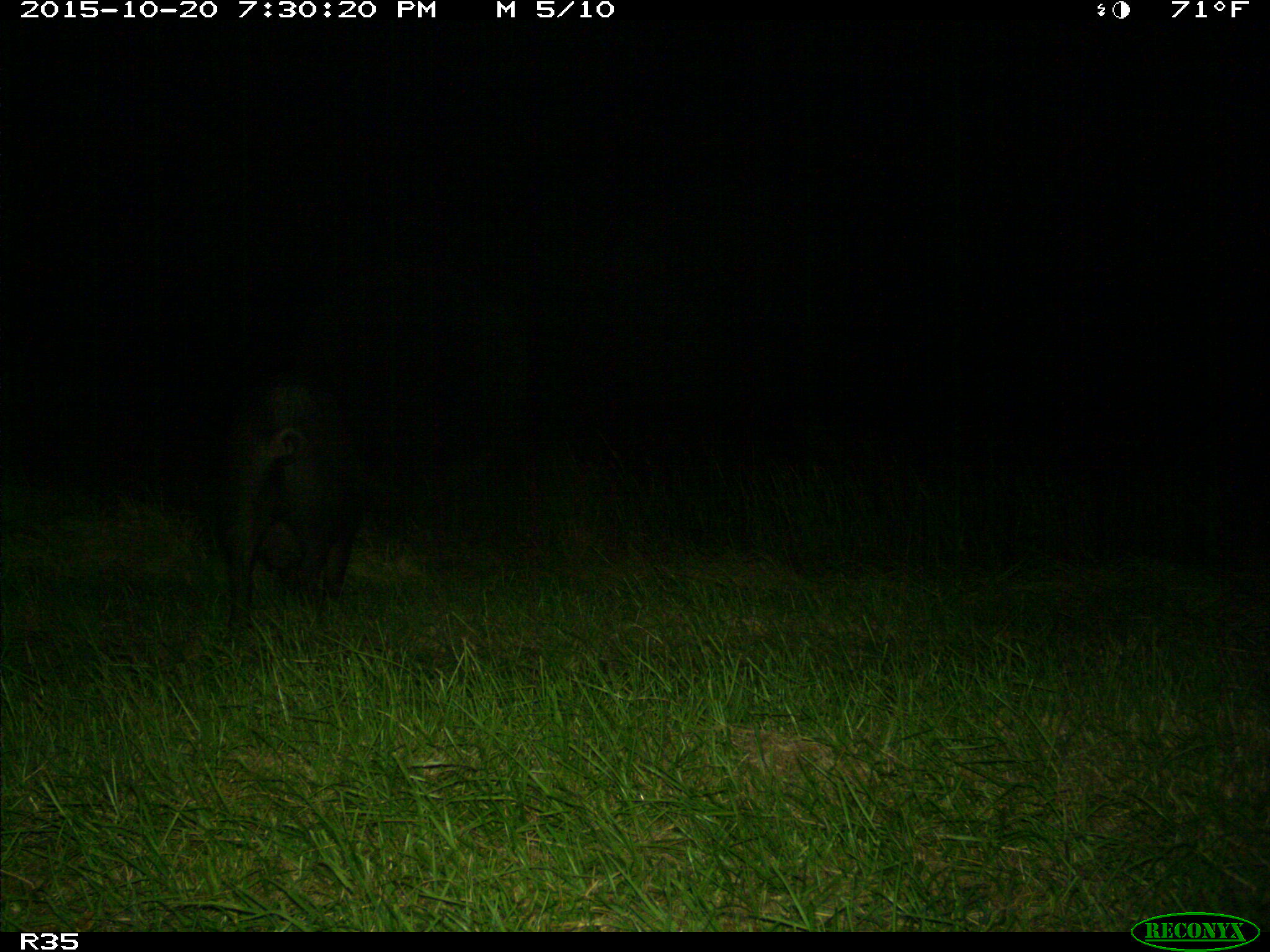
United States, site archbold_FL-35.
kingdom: Animalia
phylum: Chordata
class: Mammalia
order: Artiodactyla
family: Suidae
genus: Sus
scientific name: Sus scrofa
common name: wild boar